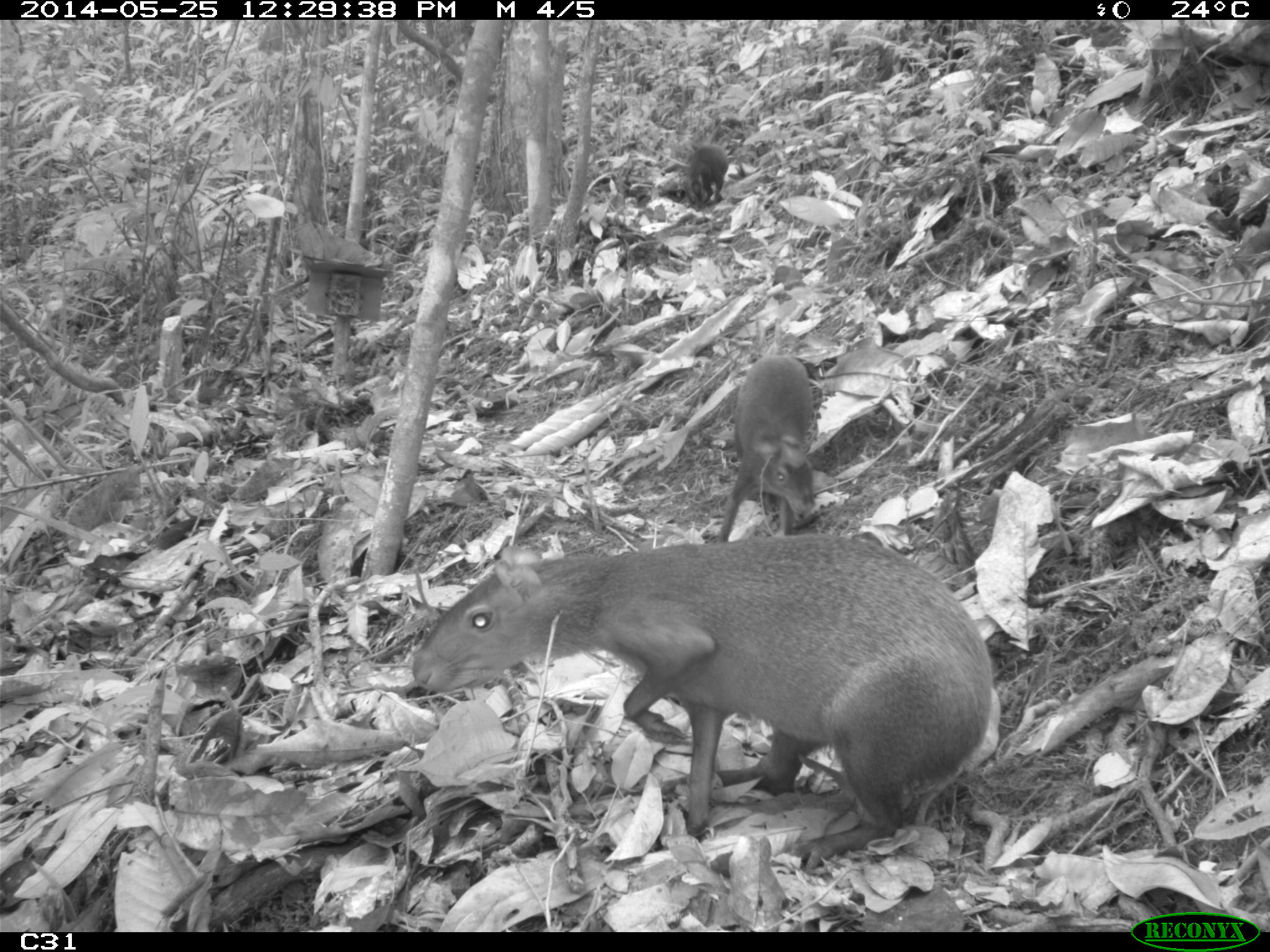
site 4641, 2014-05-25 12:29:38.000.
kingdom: Animalia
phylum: Chordata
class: Mammalia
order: Rodentia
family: Dasyproctidae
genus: Dasyprocta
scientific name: Dasyprocta leporina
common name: red-rumped agouti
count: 3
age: adult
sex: female